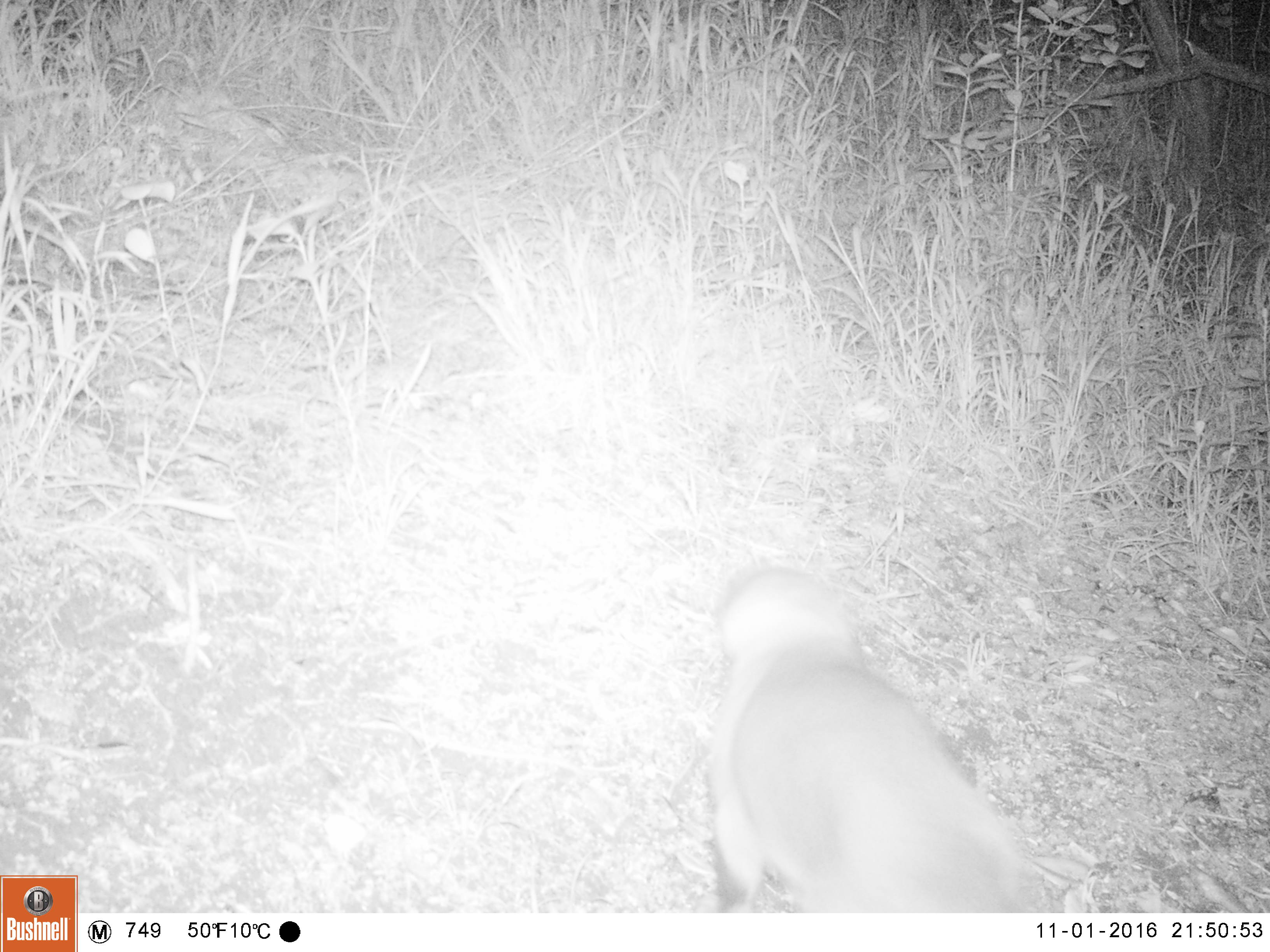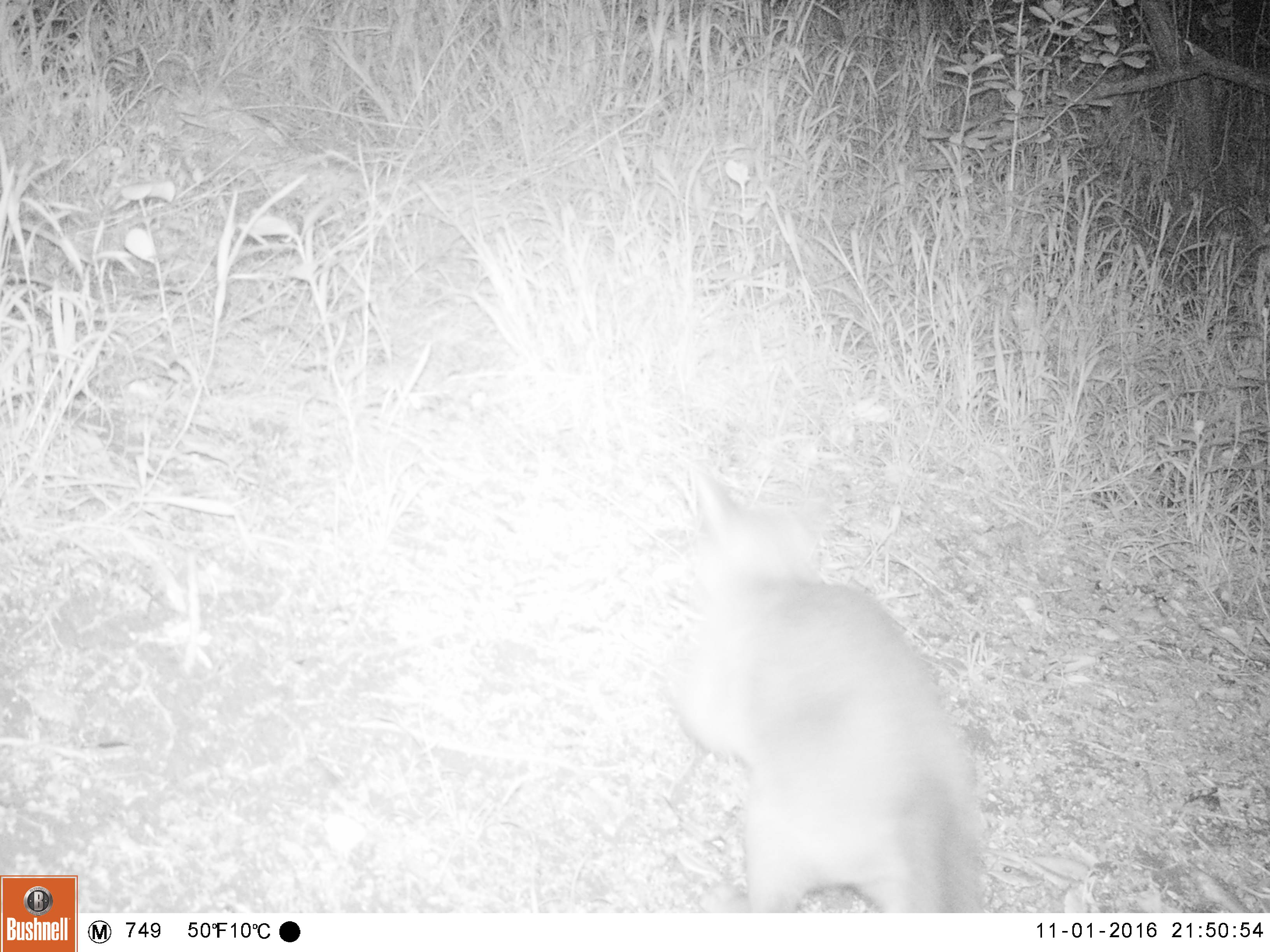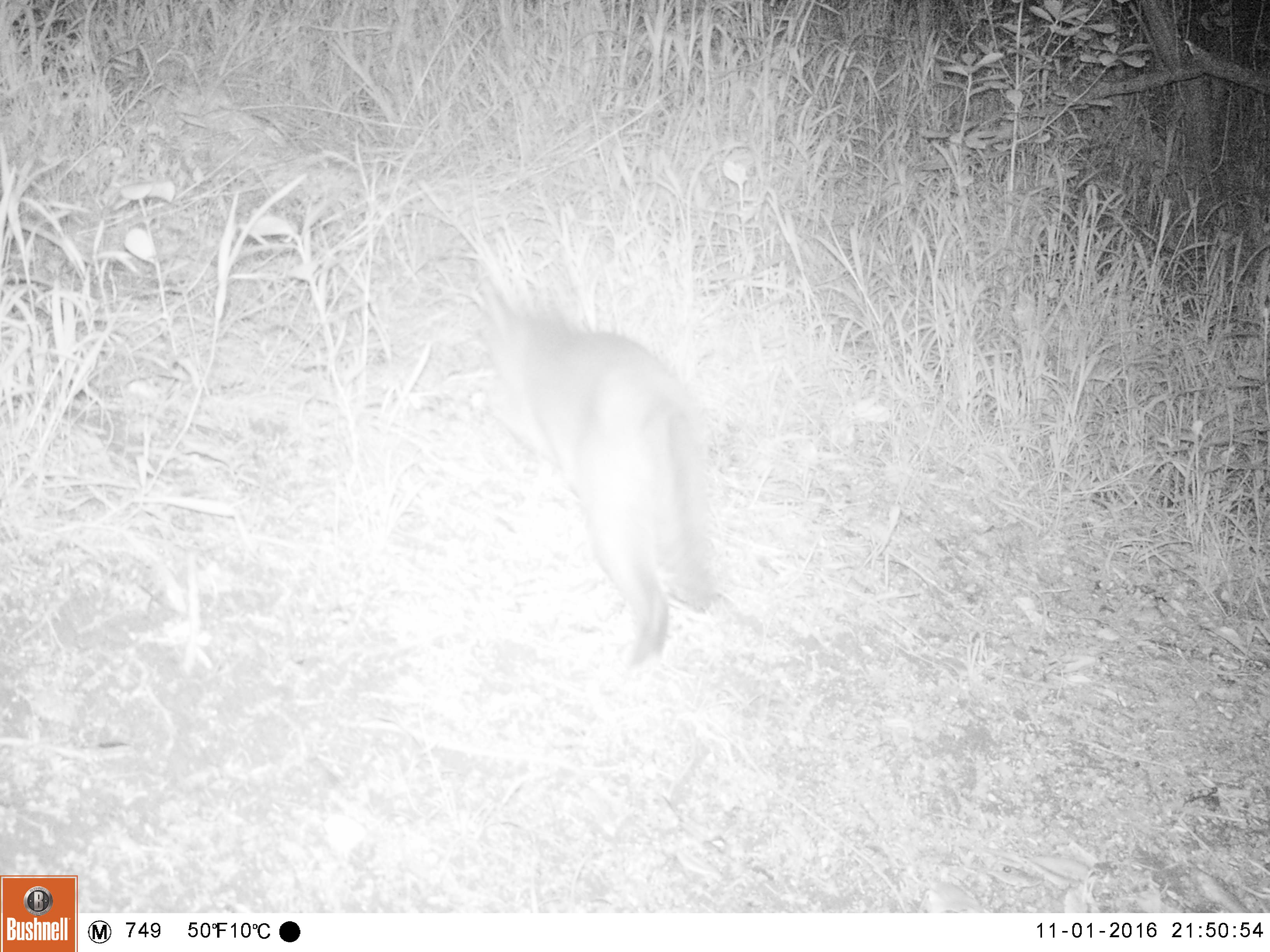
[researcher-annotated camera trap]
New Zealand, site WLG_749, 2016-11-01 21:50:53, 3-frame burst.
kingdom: Animalia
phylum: Chordata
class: Mammalia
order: Carnivora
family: Felidae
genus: Felis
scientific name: Felis catus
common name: domestic cat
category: cat